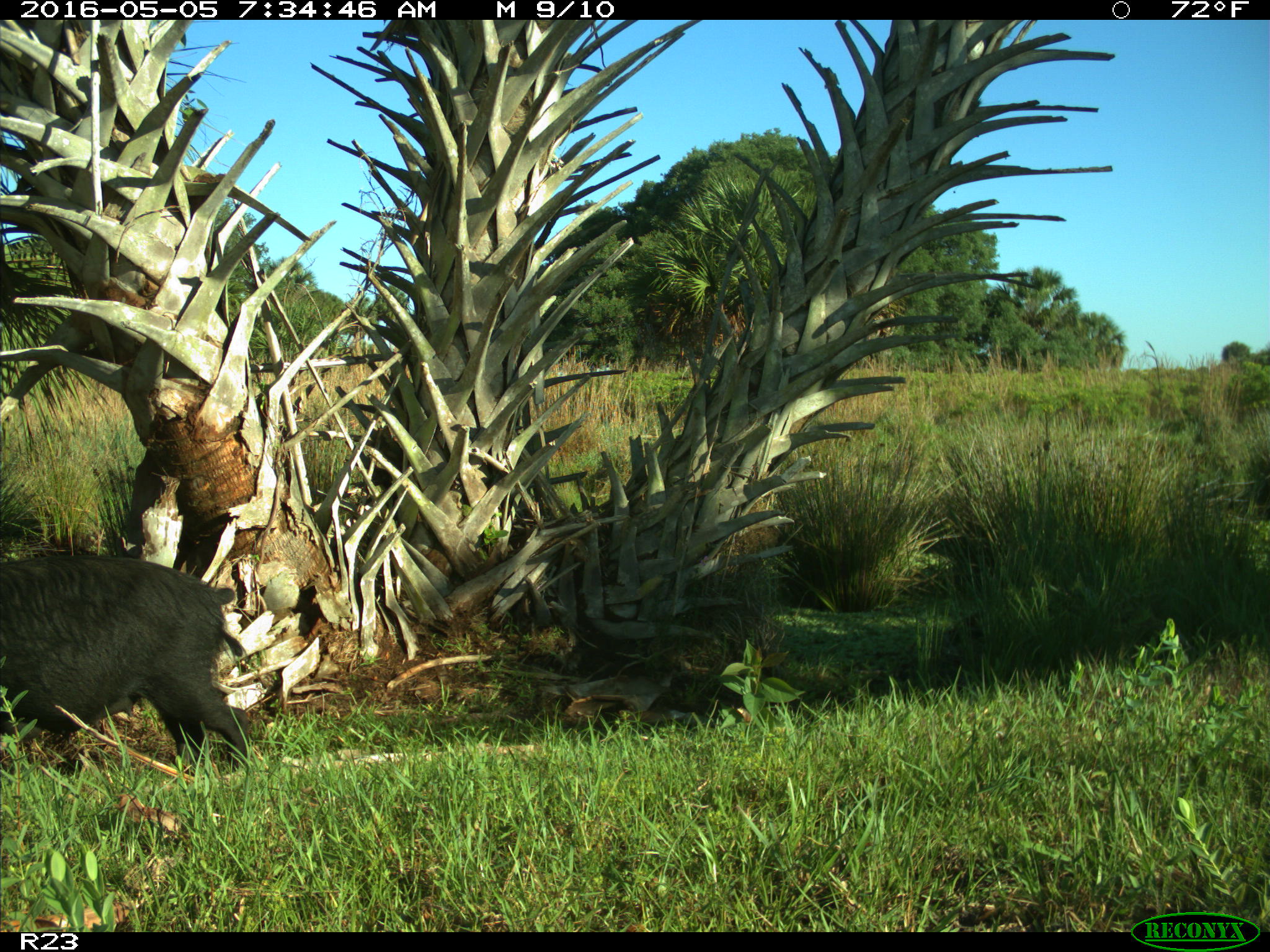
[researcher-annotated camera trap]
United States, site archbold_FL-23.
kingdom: Animalia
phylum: Chordata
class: Mammalia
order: Artiodactyla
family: Suidae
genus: Sus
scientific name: Sus scrofa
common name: wild boar